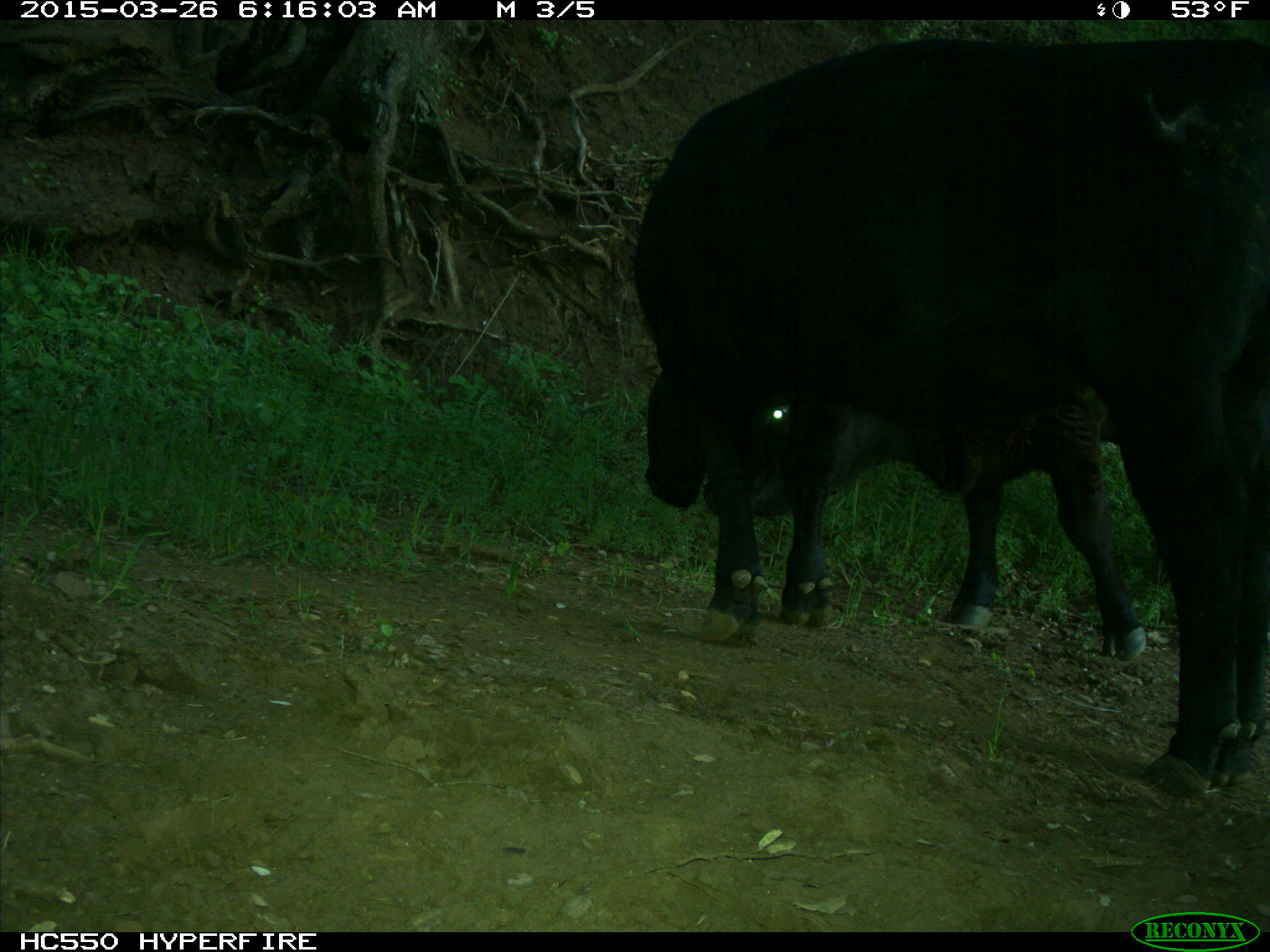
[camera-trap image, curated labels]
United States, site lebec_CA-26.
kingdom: Animalia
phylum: Chordata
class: Mammalia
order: Artiodactyla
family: Bovidae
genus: Bos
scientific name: Bos taurus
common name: domestic cow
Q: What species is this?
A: Bos taurus (domestic cow).